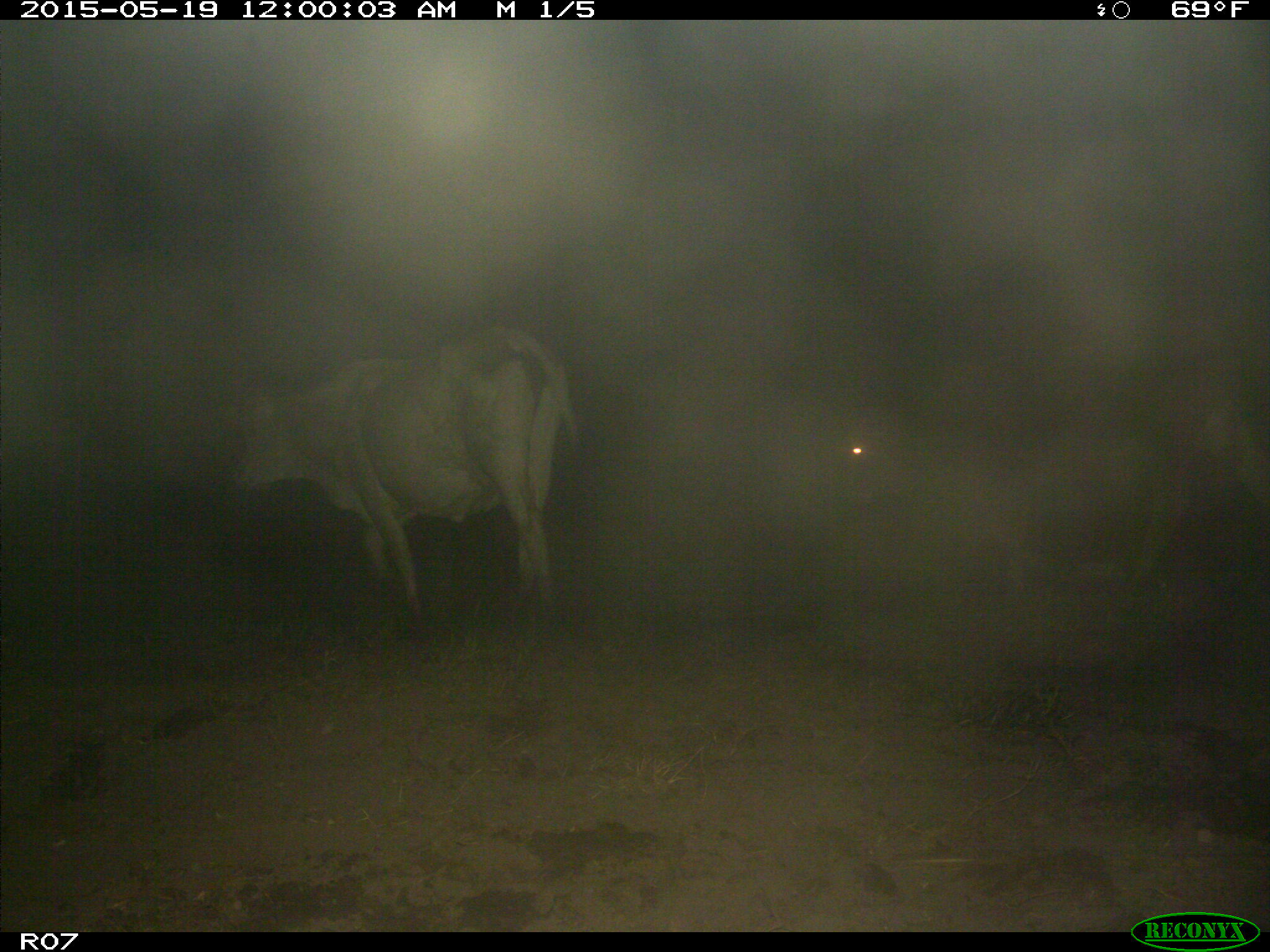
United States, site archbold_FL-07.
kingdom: Animalia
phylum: Chordata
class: Mammalia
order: Artiodactyla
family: Bovidae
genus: Bos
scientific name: Bos taurus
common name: domestic cow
Bos taurus (domestic cow).